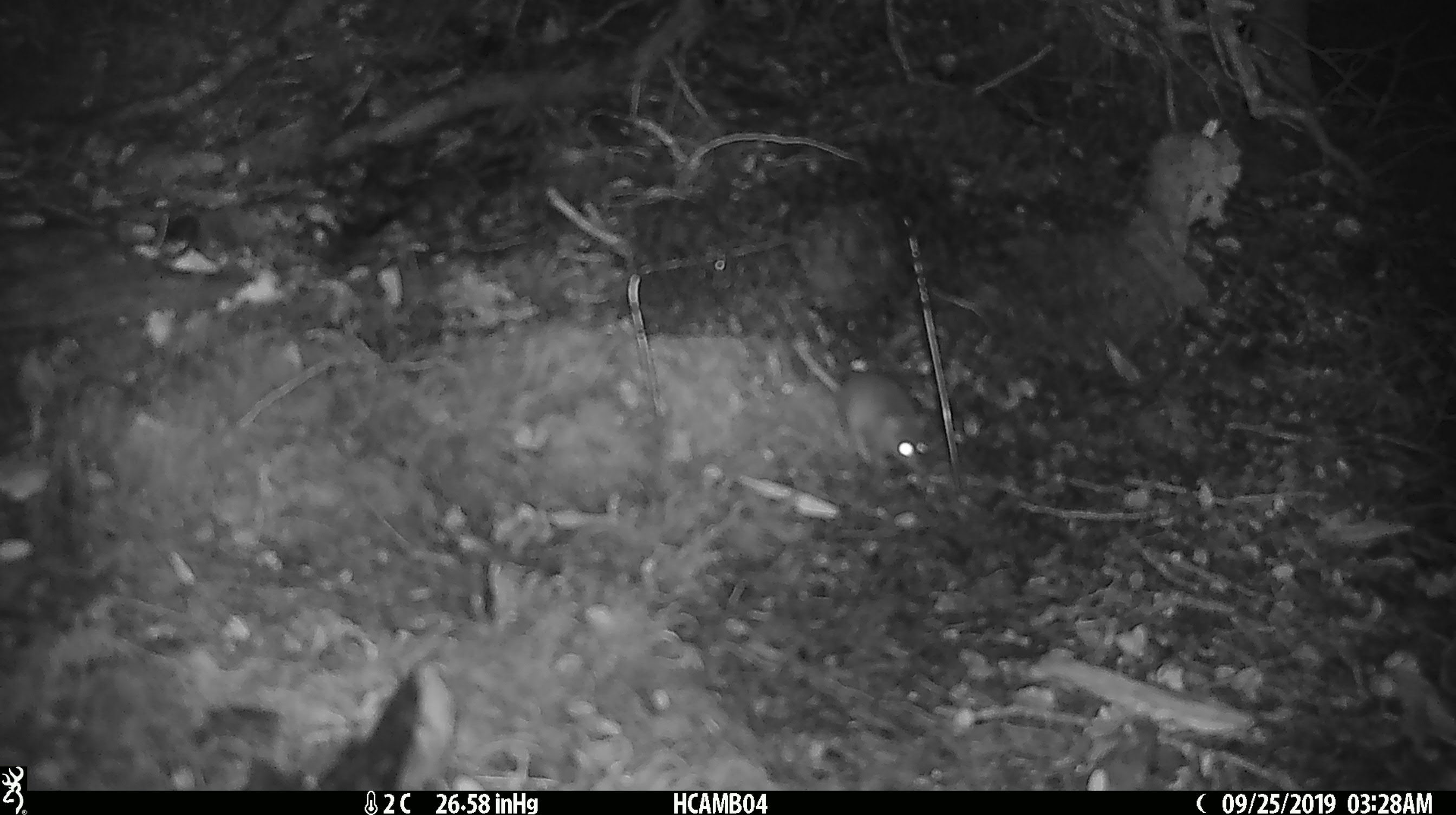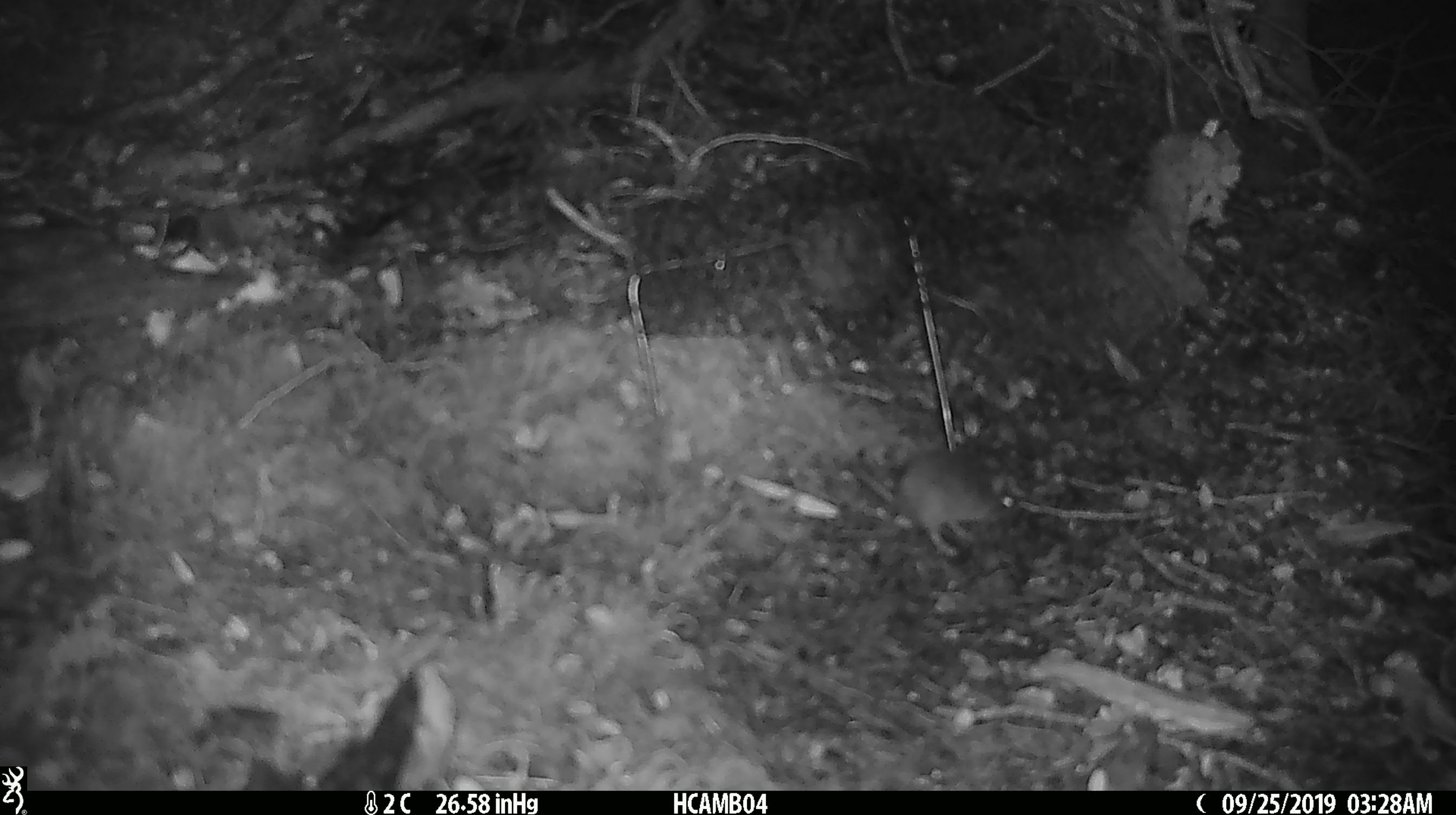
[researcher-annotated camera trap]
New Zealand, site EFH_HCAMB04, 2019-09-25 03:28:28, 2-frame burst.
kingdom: Animalia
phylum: Chordata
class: Mammalia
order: Rodentia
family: Muridae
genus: Mus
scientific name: Mus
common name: mouse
Mouse (Mus).